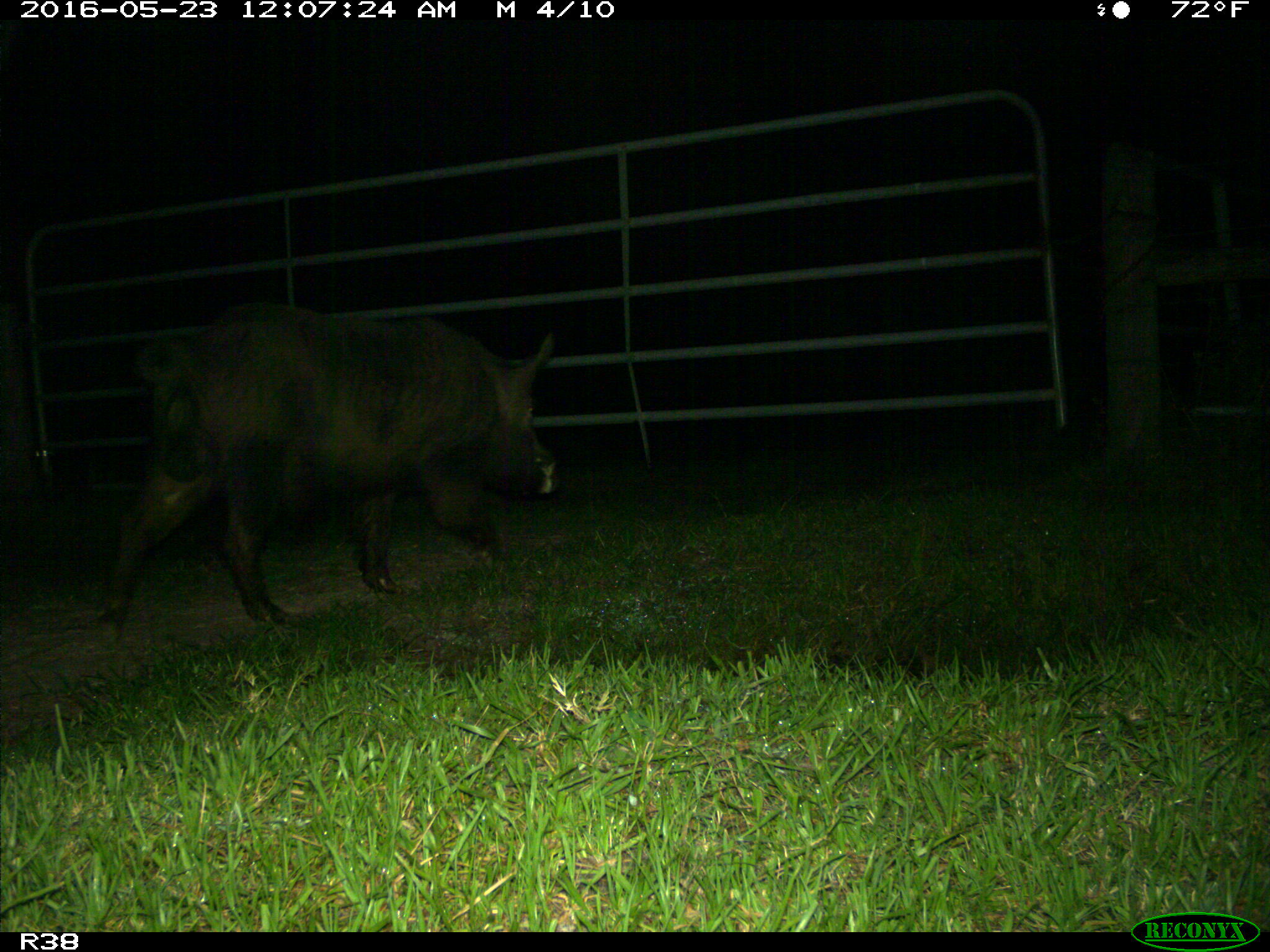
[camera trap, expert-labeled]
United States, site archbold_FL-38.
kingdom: Animalia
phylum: Chordata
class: Mammalia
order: Artiodactyla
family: Suidae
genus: Sus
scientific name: Sus scrofa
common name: wild boar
Sus scrofa (wild boar).